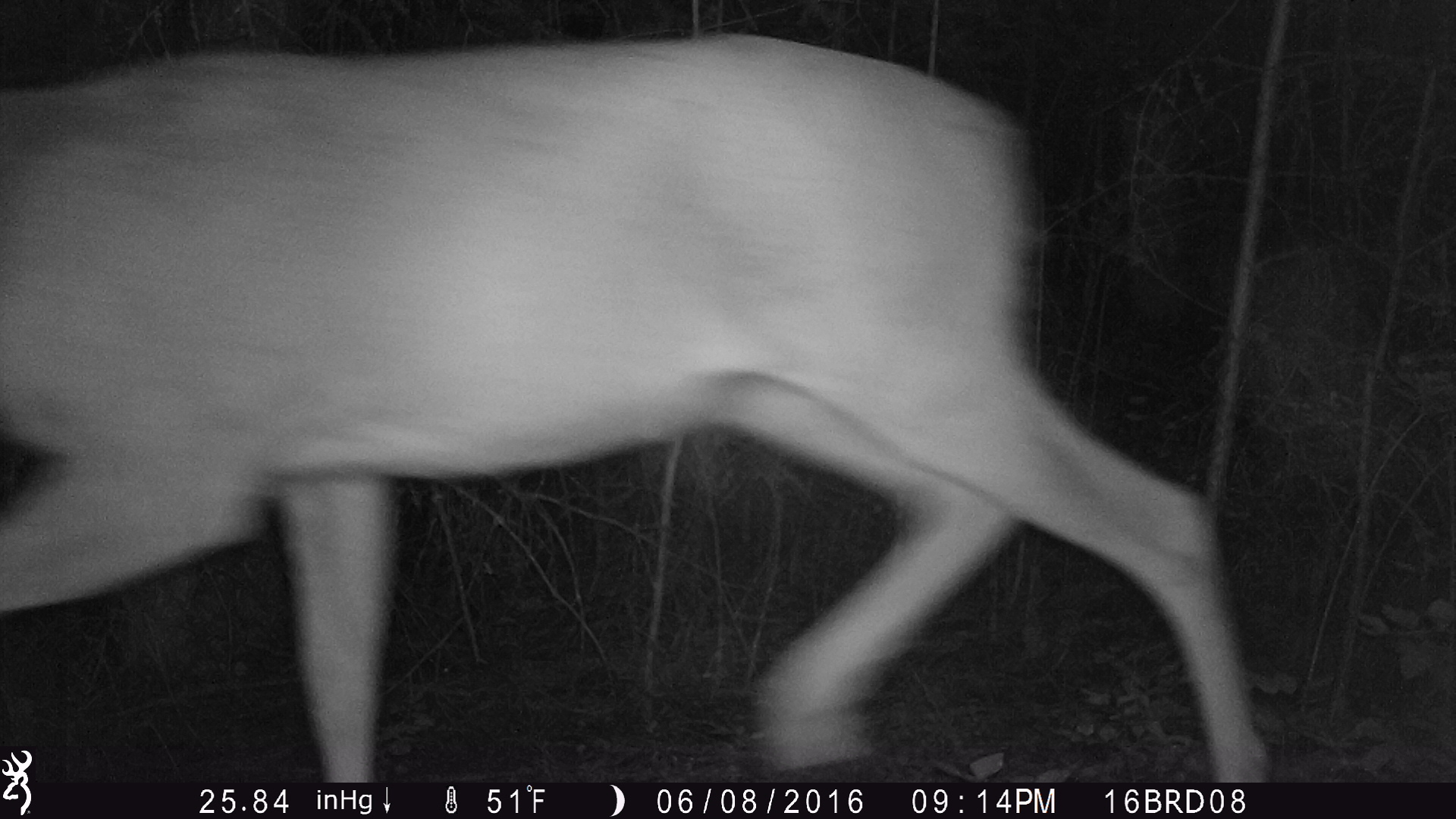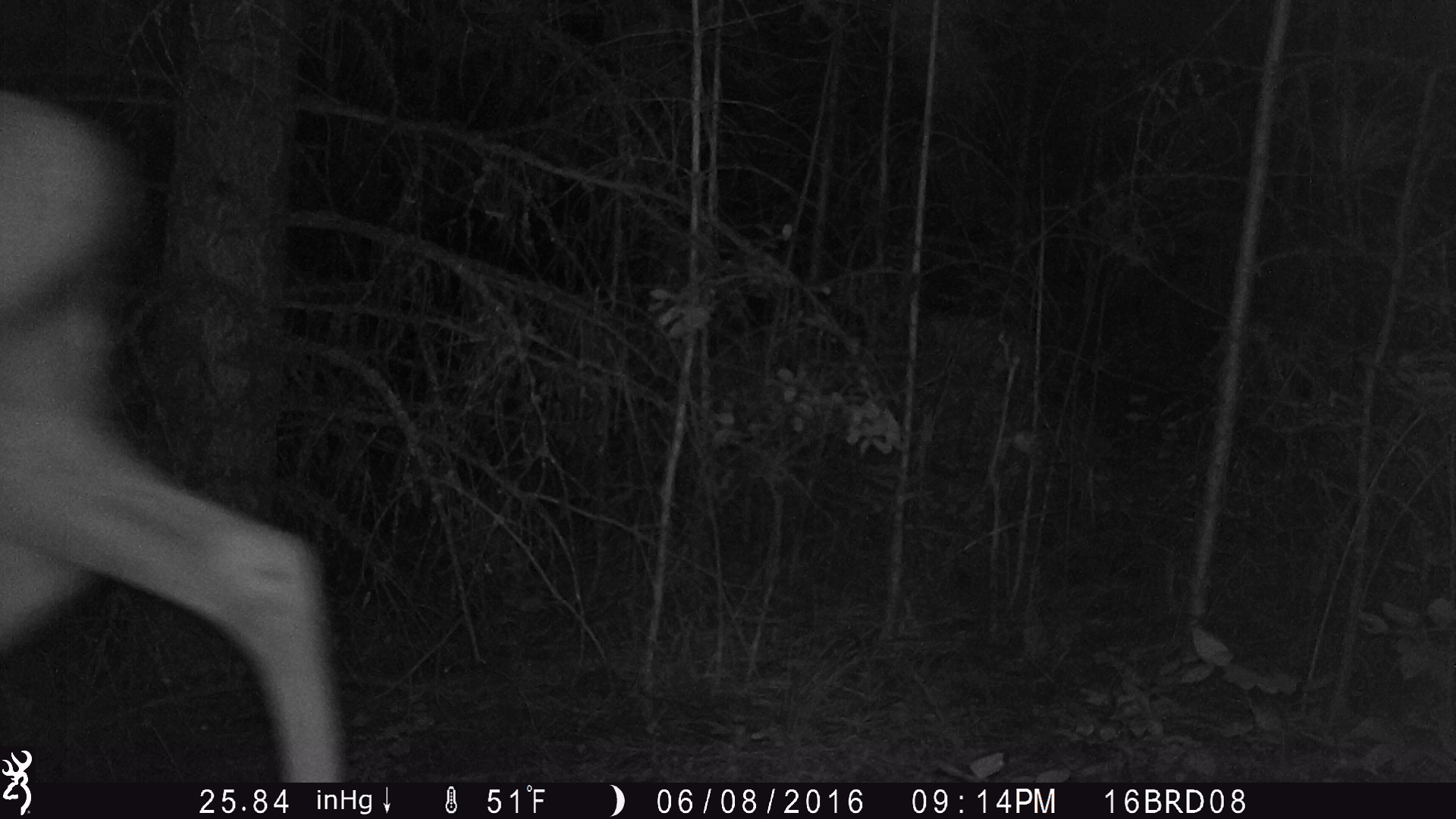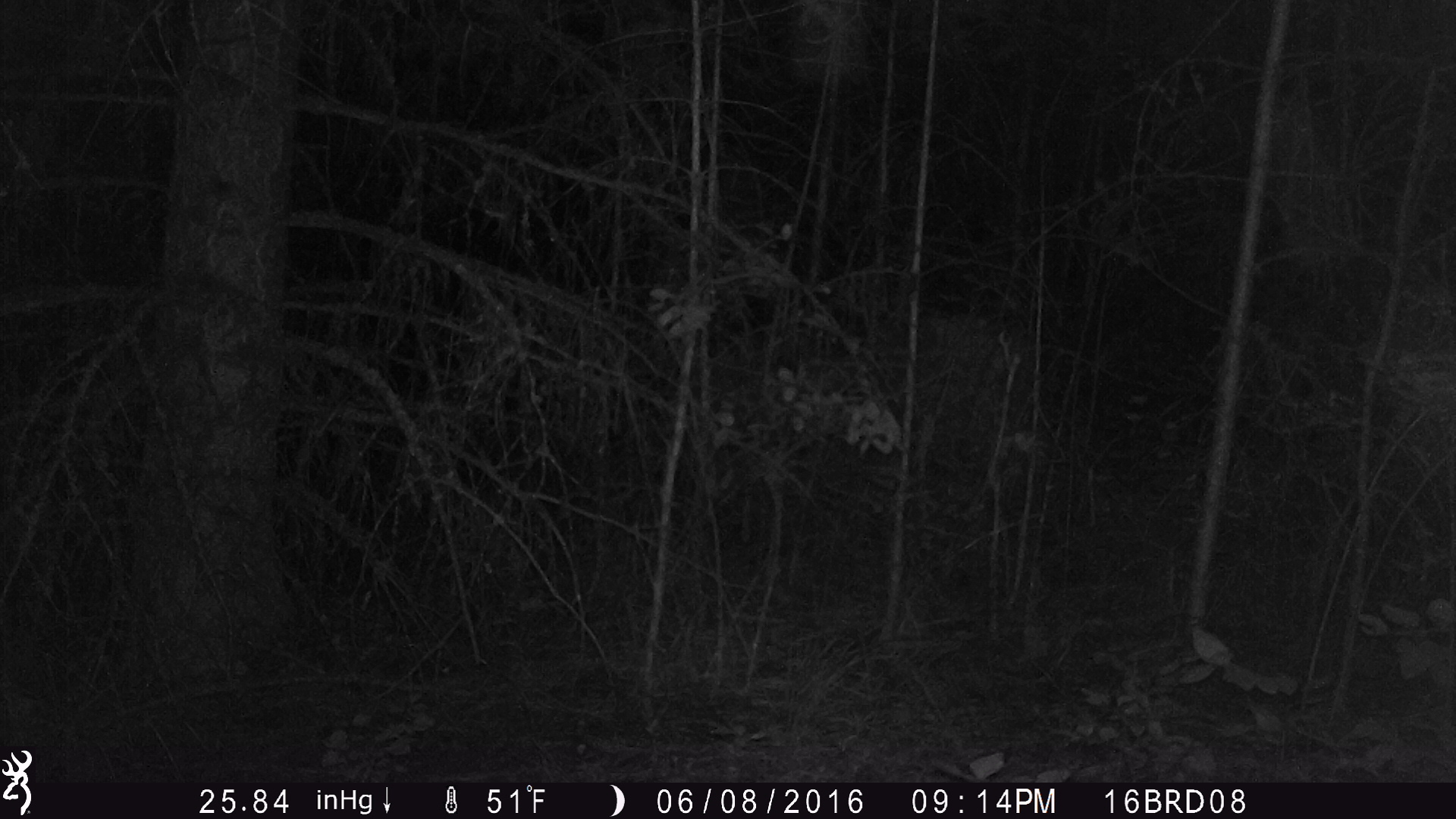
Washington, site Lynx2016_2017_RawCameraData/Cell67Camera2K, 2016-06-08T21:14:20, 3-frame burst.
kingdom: Animalia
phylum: Chordata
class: Mammalia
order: Artiodactyla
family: Cervidae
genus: Odocoileus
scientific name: Odocoileus hemionus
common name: mule deer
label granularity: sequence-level